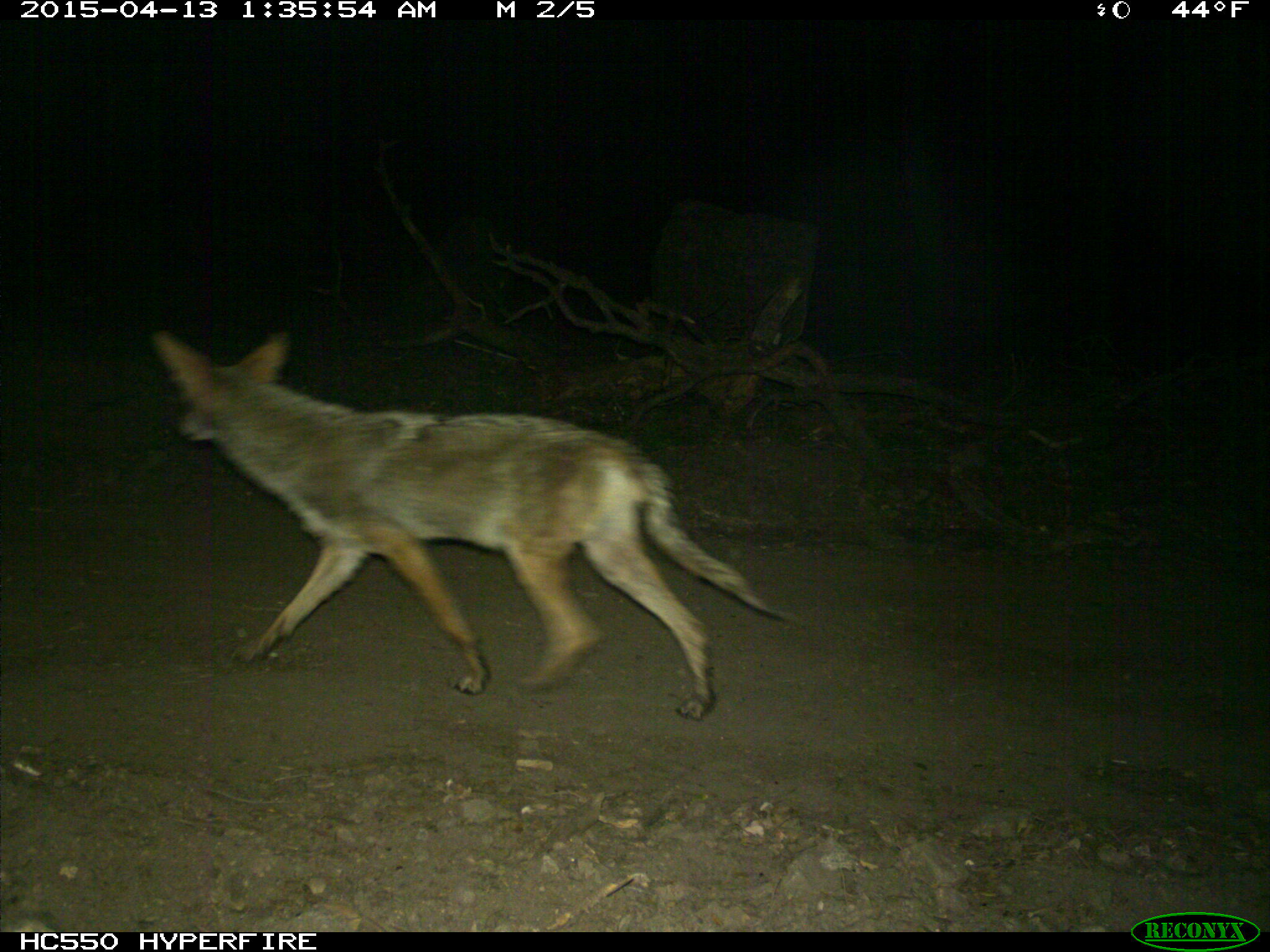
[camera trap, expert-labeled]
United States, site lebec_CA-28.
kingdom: Animalia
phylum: Chordata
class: Mammalia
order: Carnivora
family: Canidae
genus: Canis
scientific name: Canis latrans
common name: coyote